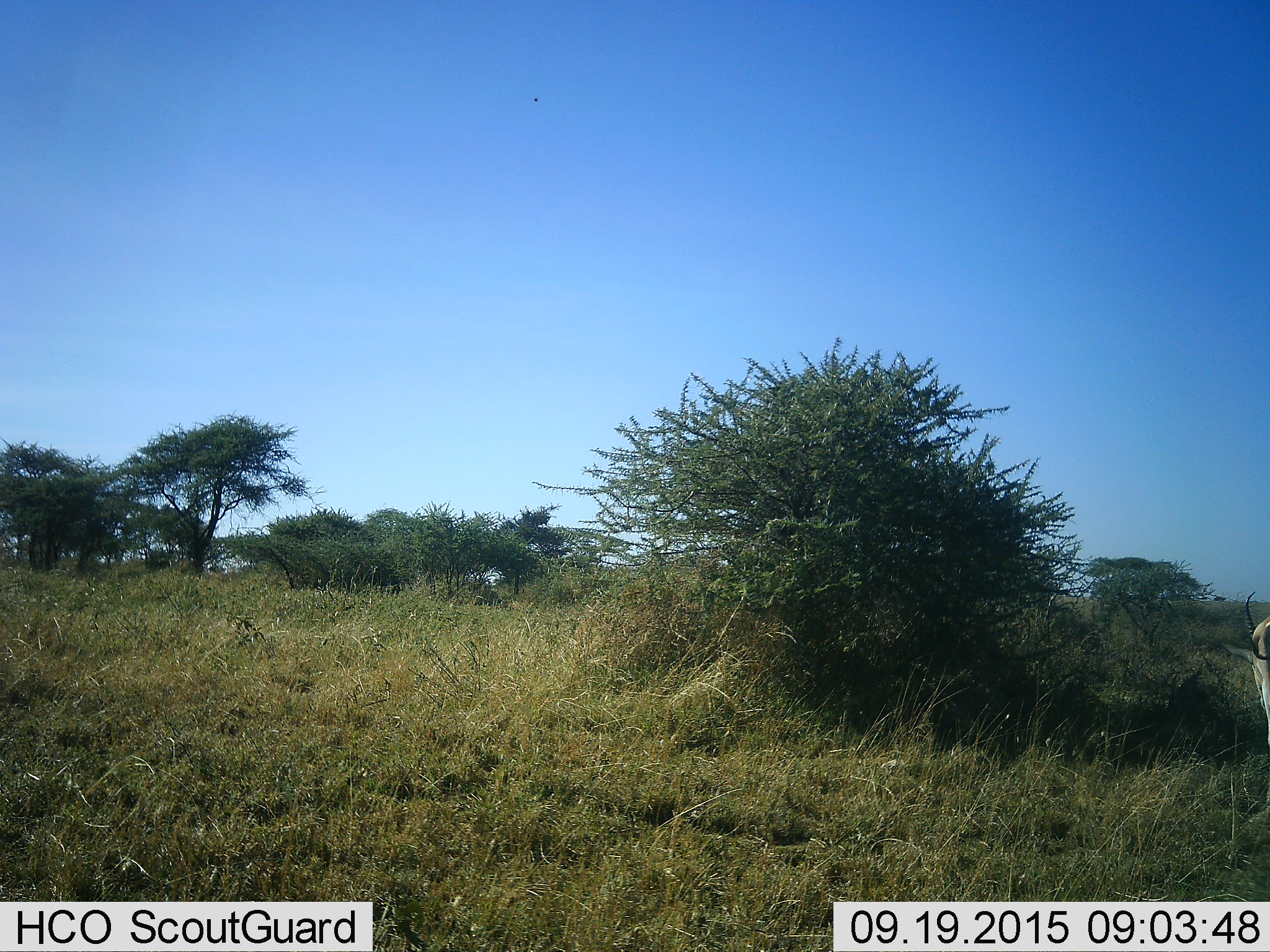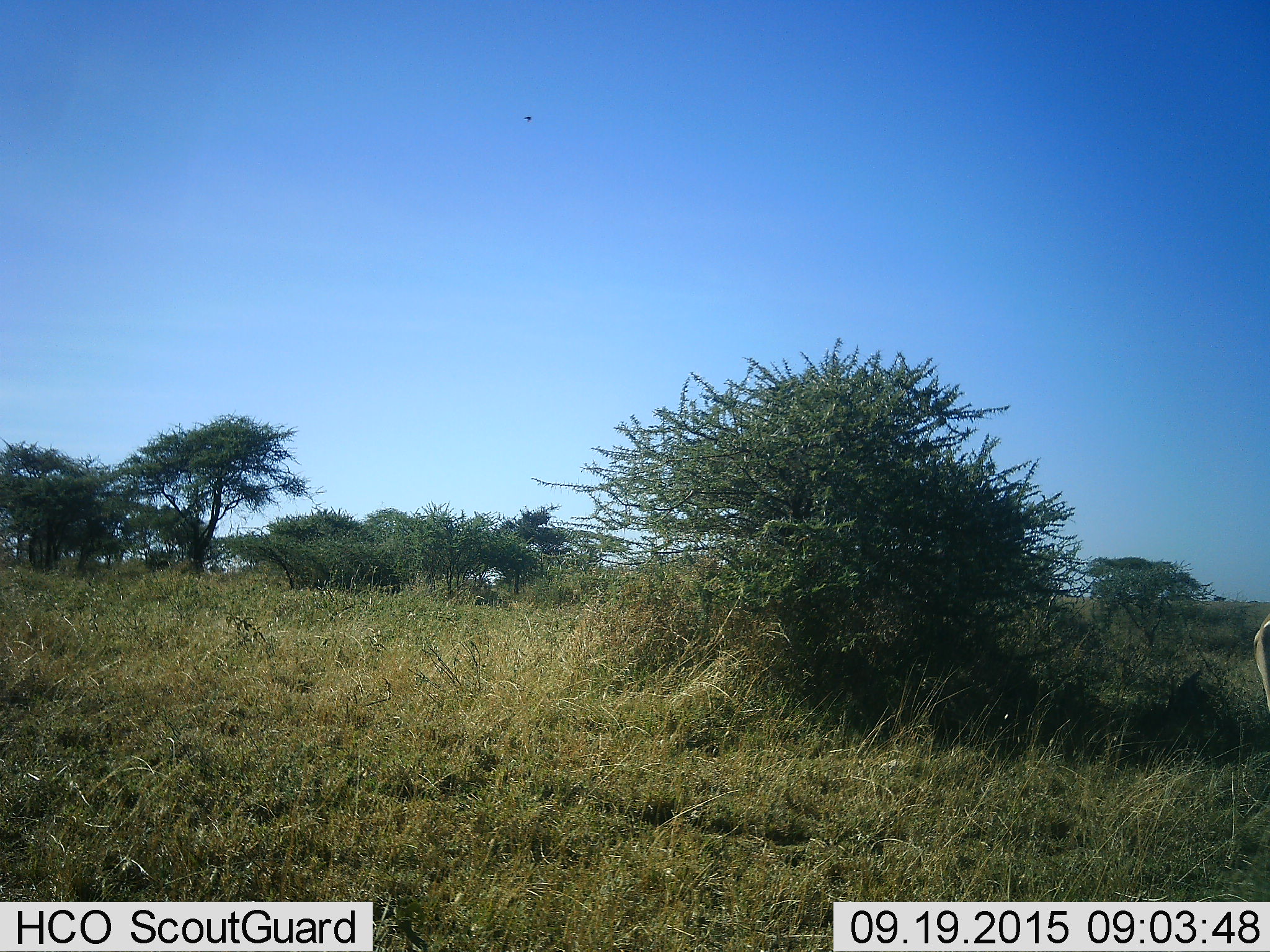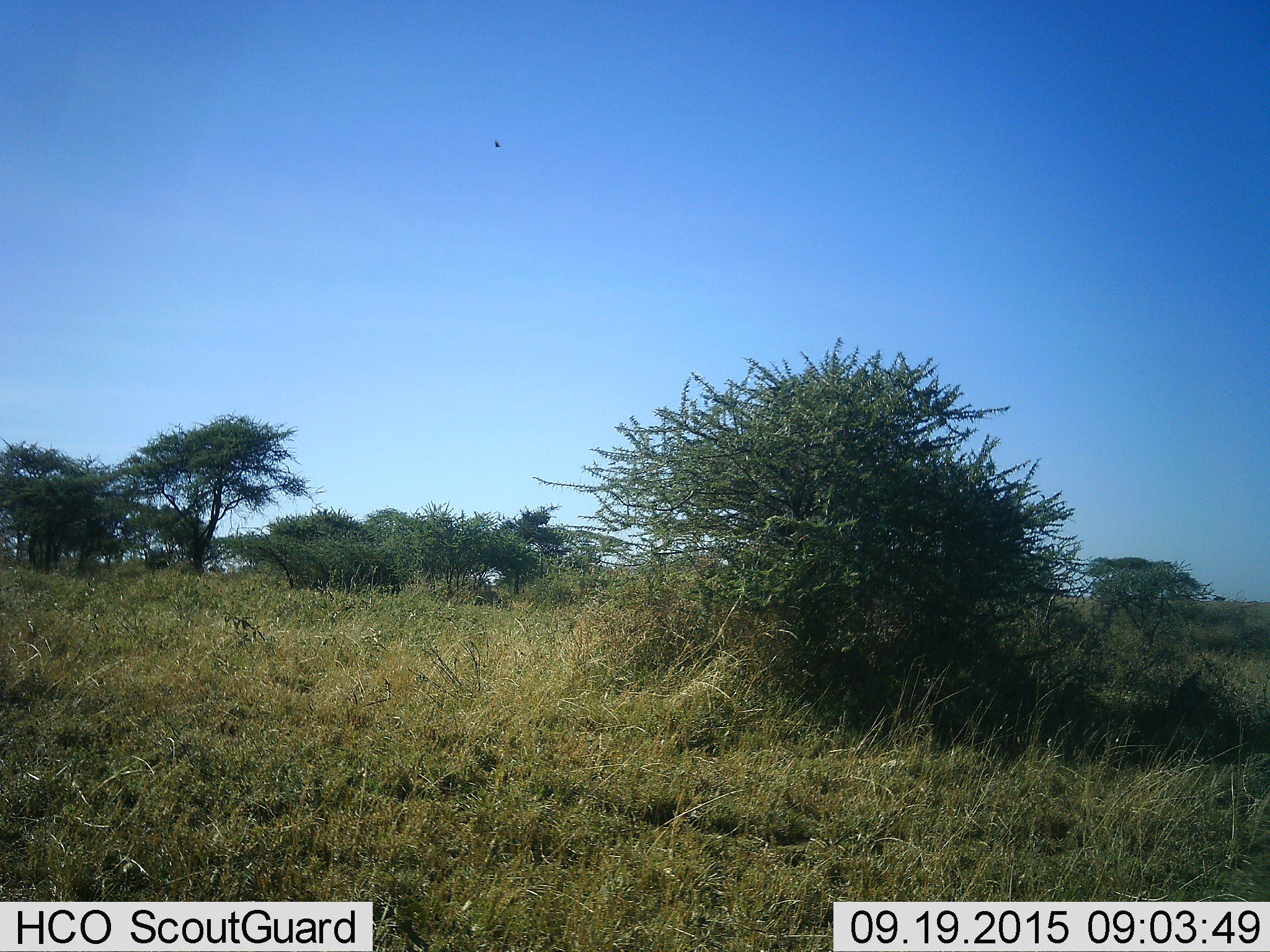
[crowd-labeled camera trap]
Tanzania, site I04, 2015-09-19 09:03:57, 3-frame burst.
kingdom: Animalia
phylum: Chordata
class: Mammalia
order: Artiodactyla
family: Bovidae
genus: Aepyceros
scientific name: Aepyceros melampus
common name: impala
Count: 1.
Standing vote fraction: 50%.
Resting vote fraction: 0%.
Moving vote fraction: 0%.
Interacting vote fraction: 0%.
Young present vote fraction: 0%.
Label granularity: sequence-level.